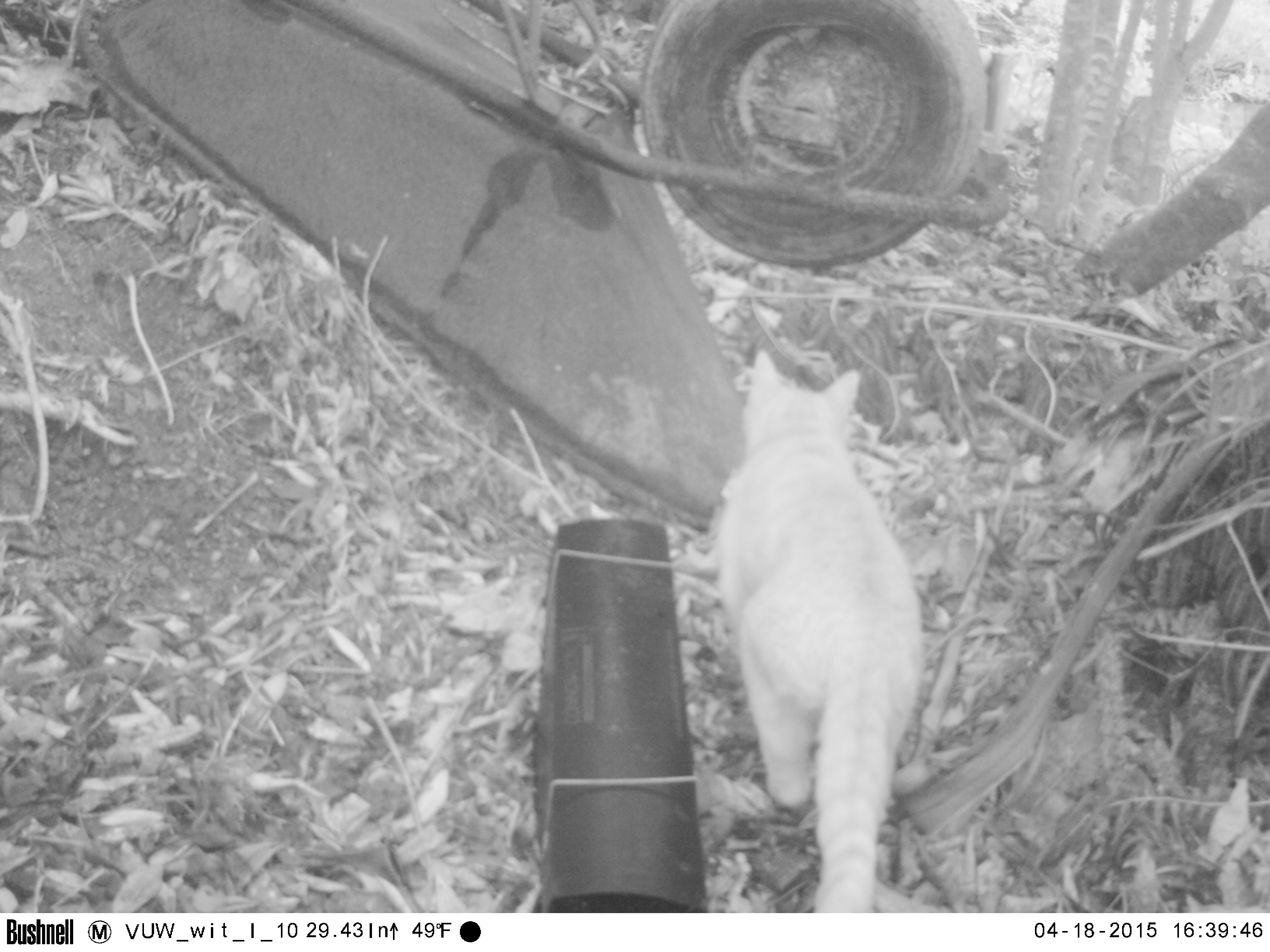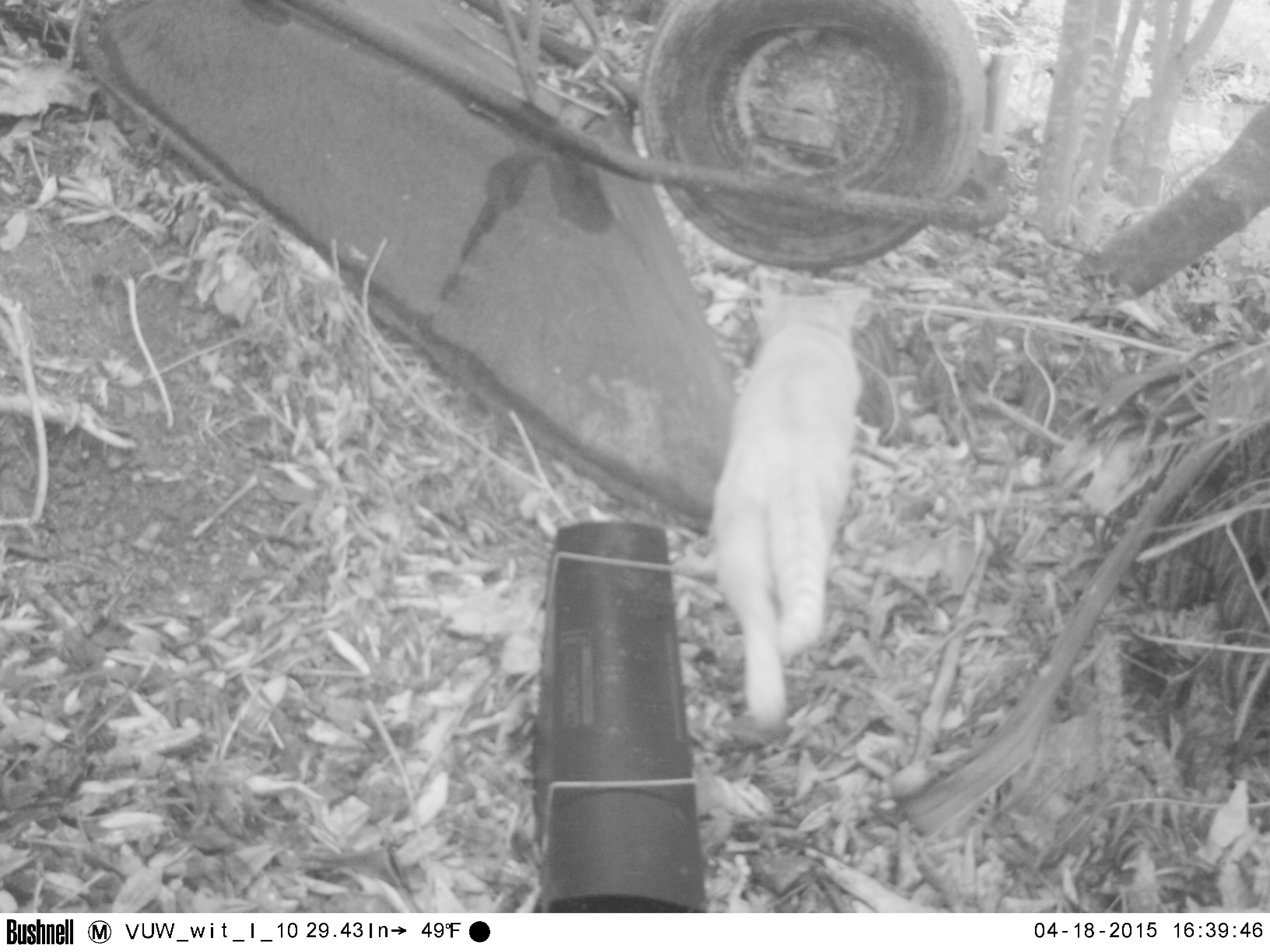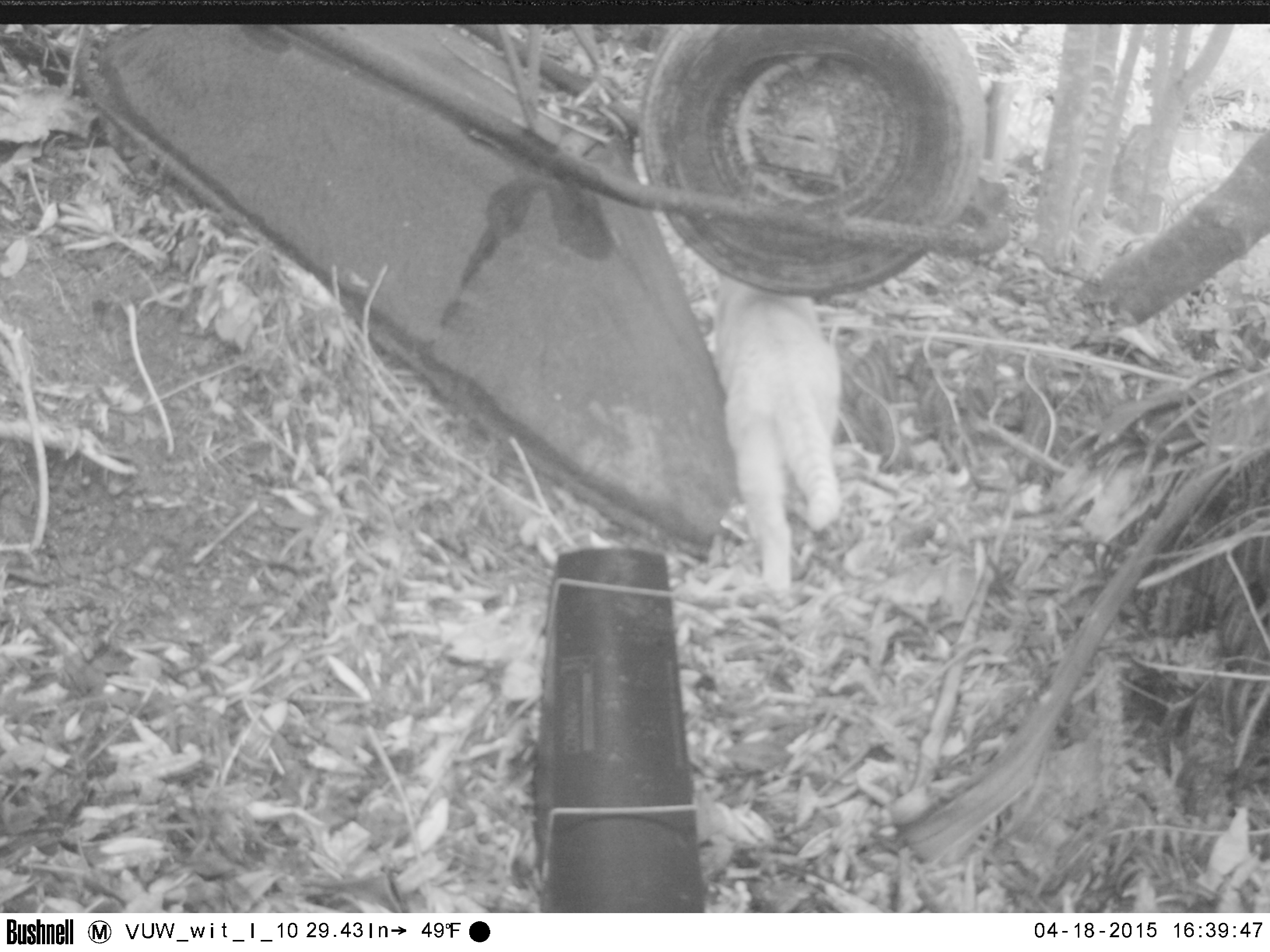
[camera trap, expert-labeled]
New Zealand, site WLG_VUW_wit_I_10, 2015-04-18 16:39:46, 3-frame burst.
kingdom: Animalia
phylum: Chordata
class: Mammalia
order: Carnivora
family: Felidae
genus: Felis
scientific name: Felis catus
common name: domestic cat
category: cat